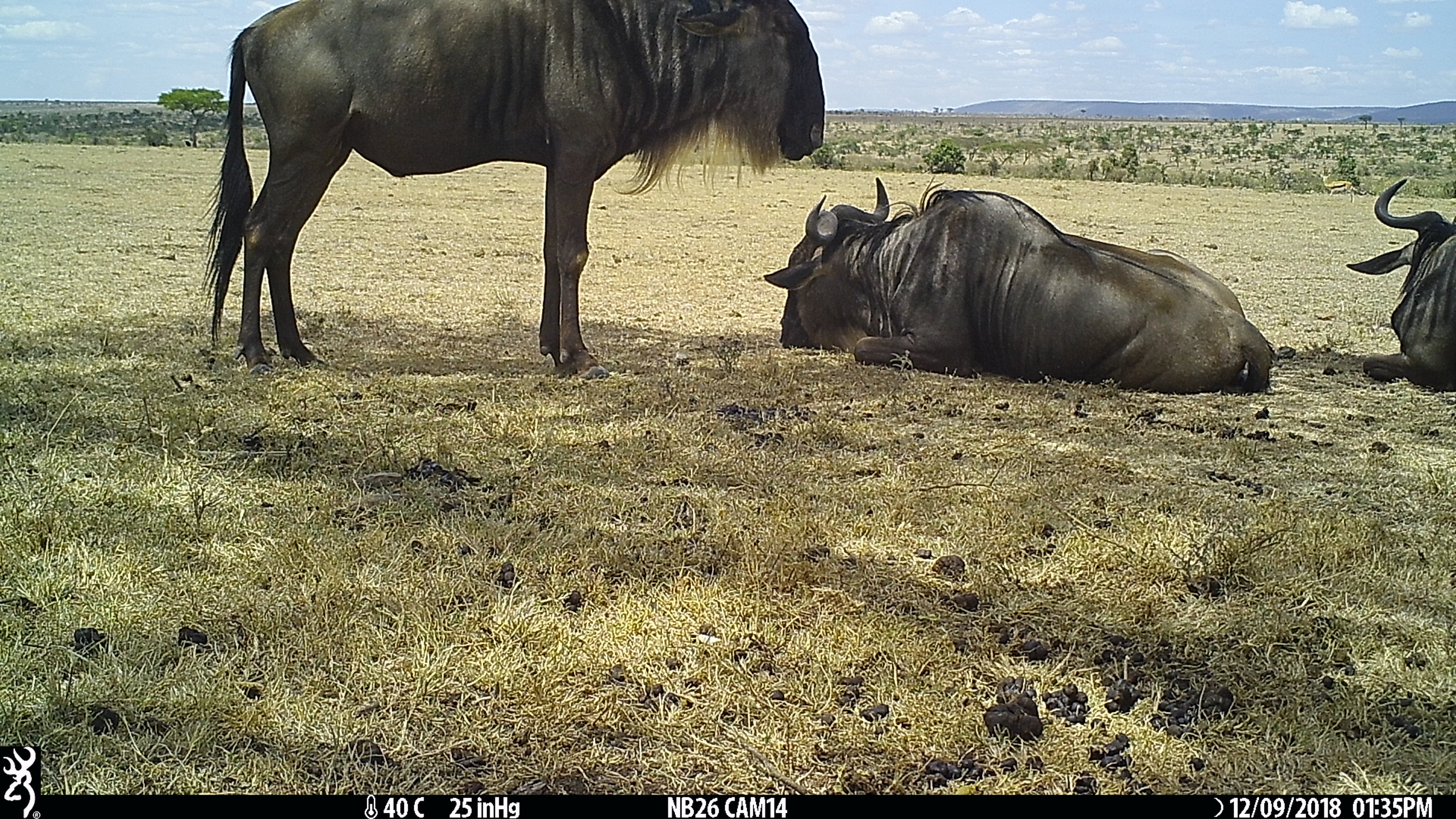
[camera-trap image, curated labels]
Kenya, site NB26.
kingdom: Animalia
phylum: Chordata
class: Mammalia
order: Artiodactyla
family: Bovidae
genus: Connochaetes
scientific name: Connochaetes taurinus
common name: blue wildebeest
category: wildebeest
Wildebeest (blue wildebeest) (Connochaetes taurinus).